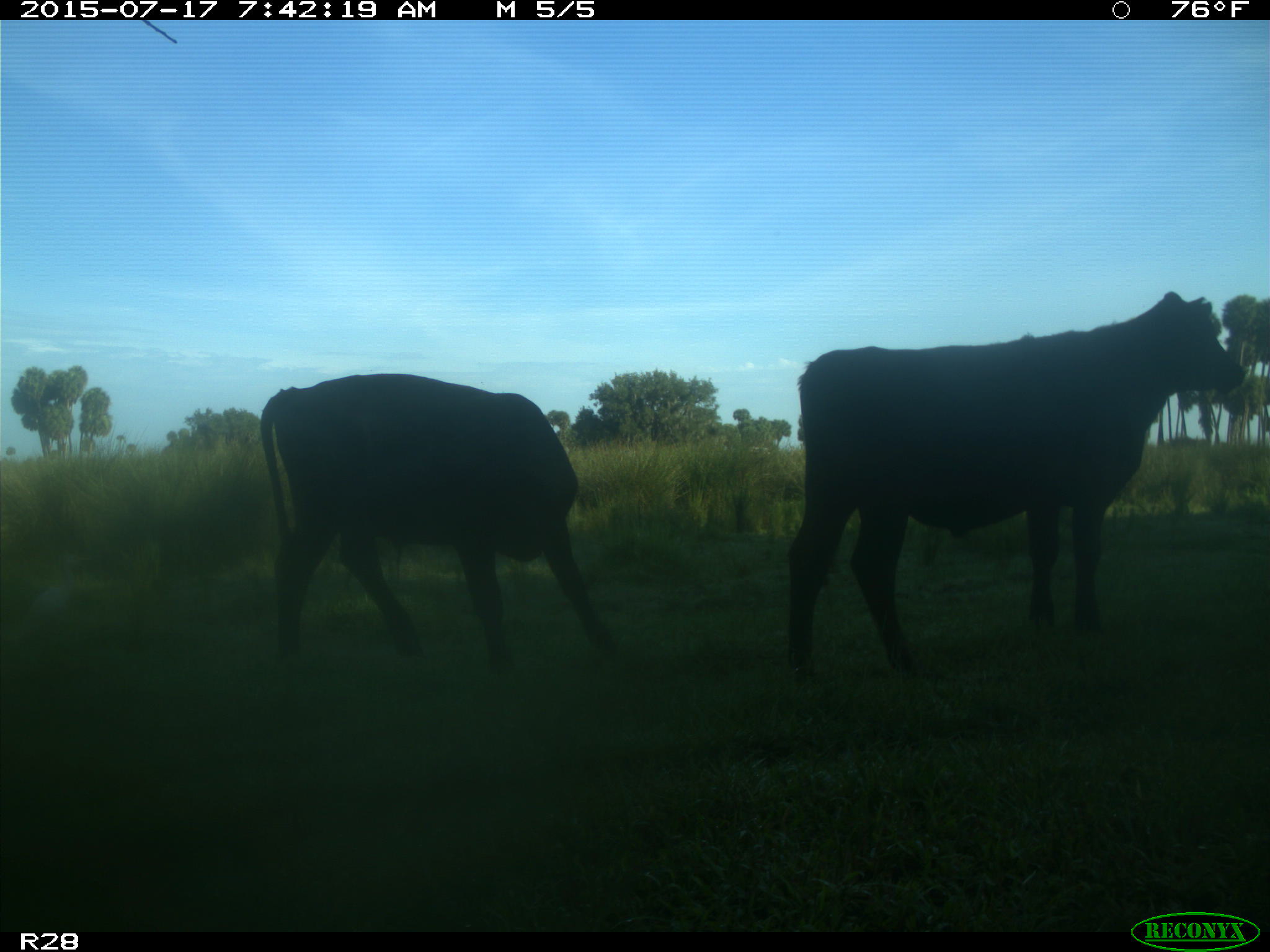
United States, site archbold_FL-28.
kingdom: Animalia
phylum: Chordata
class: Mammalia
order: Artiodactyla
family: Bovidae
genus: Bos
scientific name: Bos taurus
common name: domestic cow